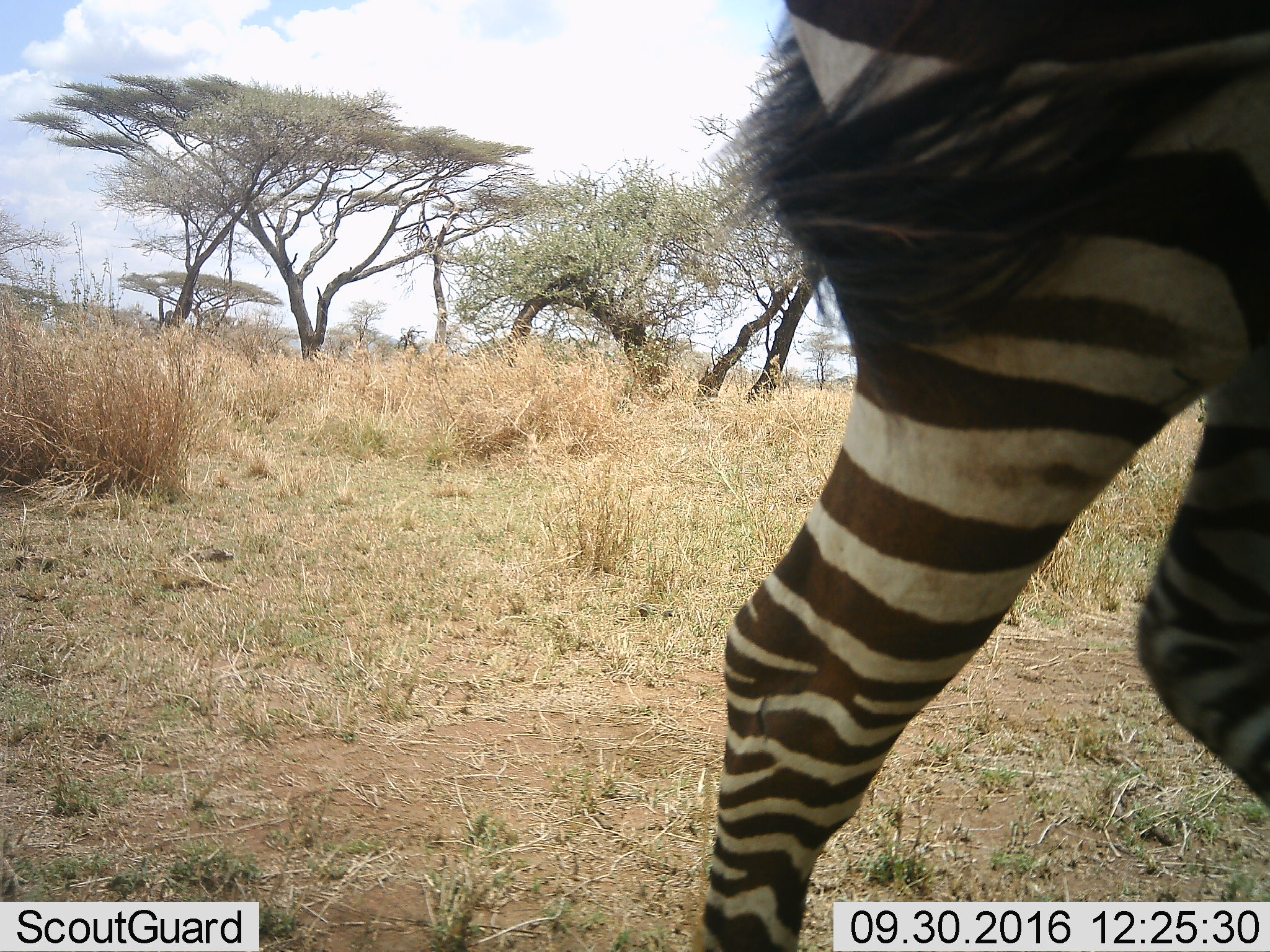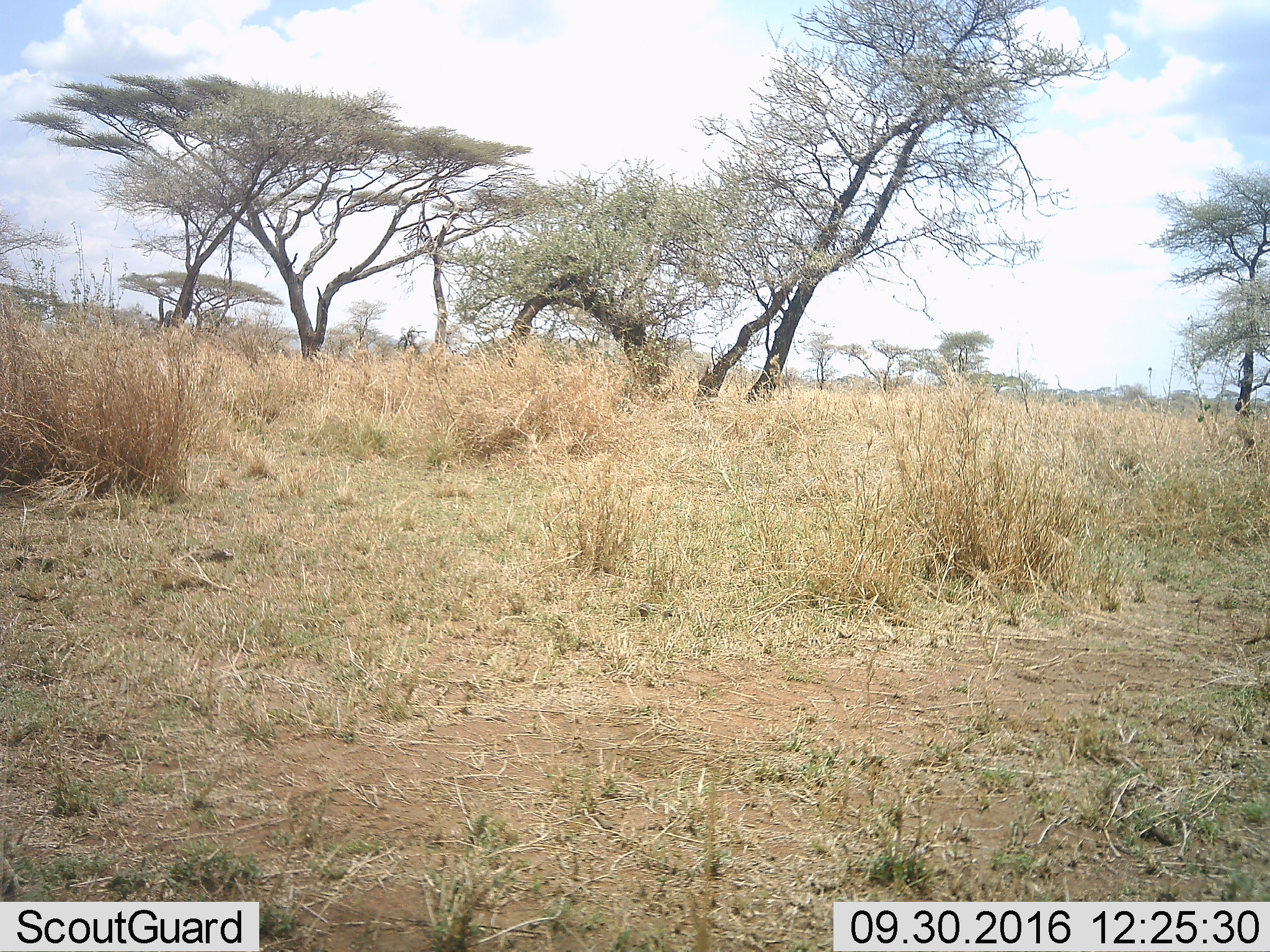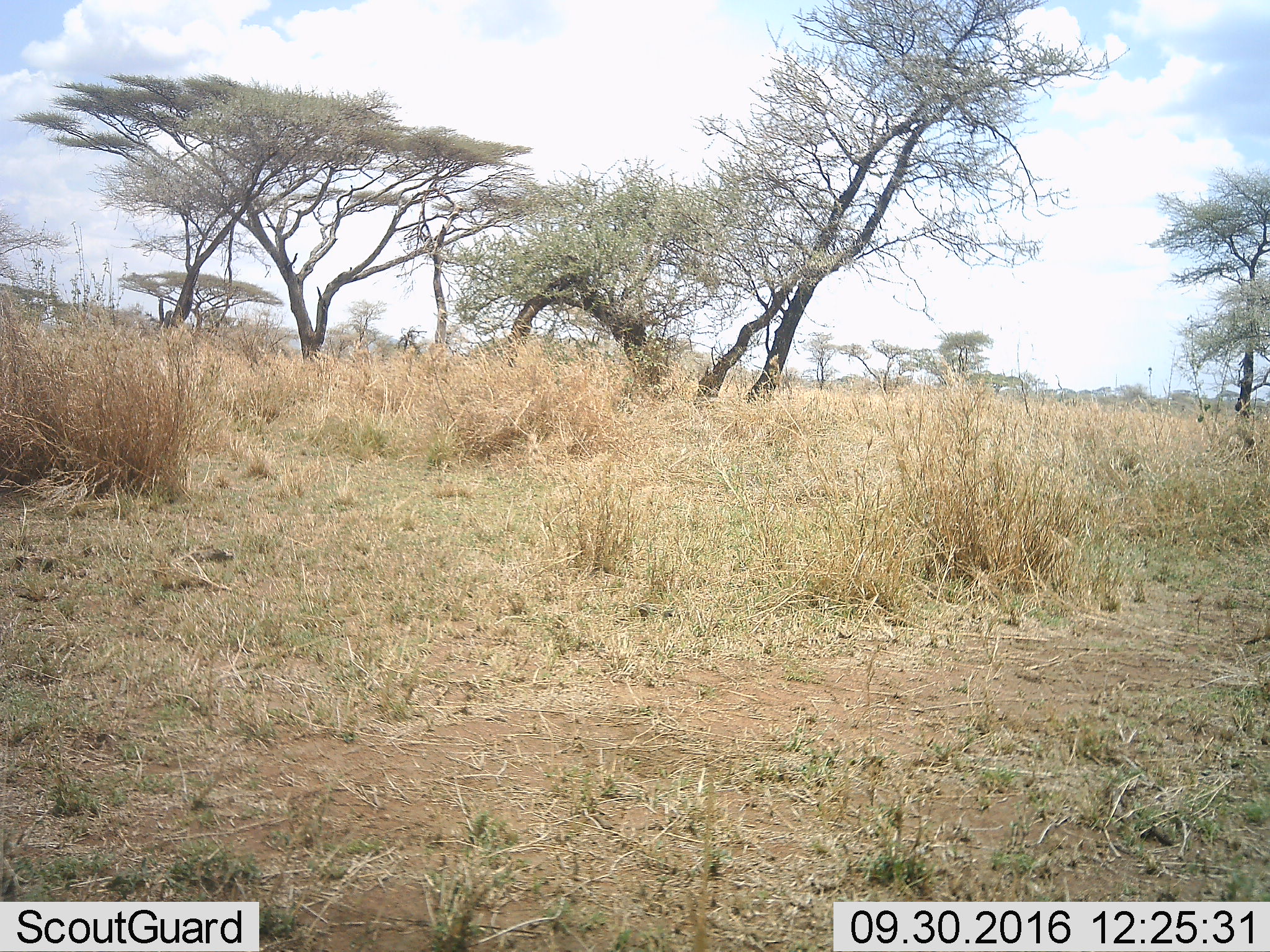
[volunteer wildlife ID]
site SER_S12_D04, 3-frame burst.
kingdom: Animalia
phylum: Chordata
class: Mammalia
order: Perissodactyla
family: Equidae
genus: Equus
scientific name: Equus quagga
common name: plains zebra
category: zebraplains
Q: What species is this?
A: Zebraplains (plains zebra) (Equus quagga).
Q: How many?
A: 1.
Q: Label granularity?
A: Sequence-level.